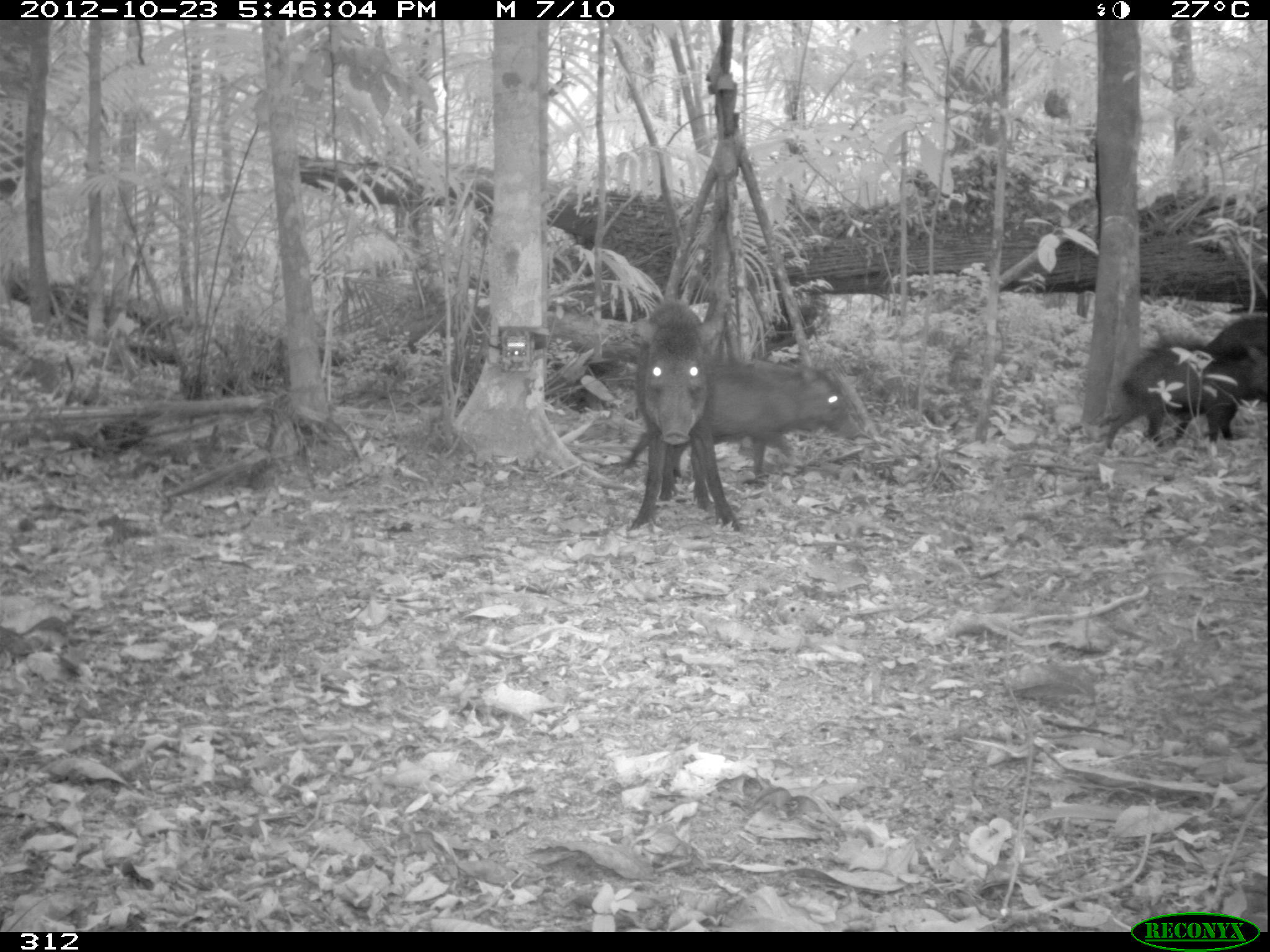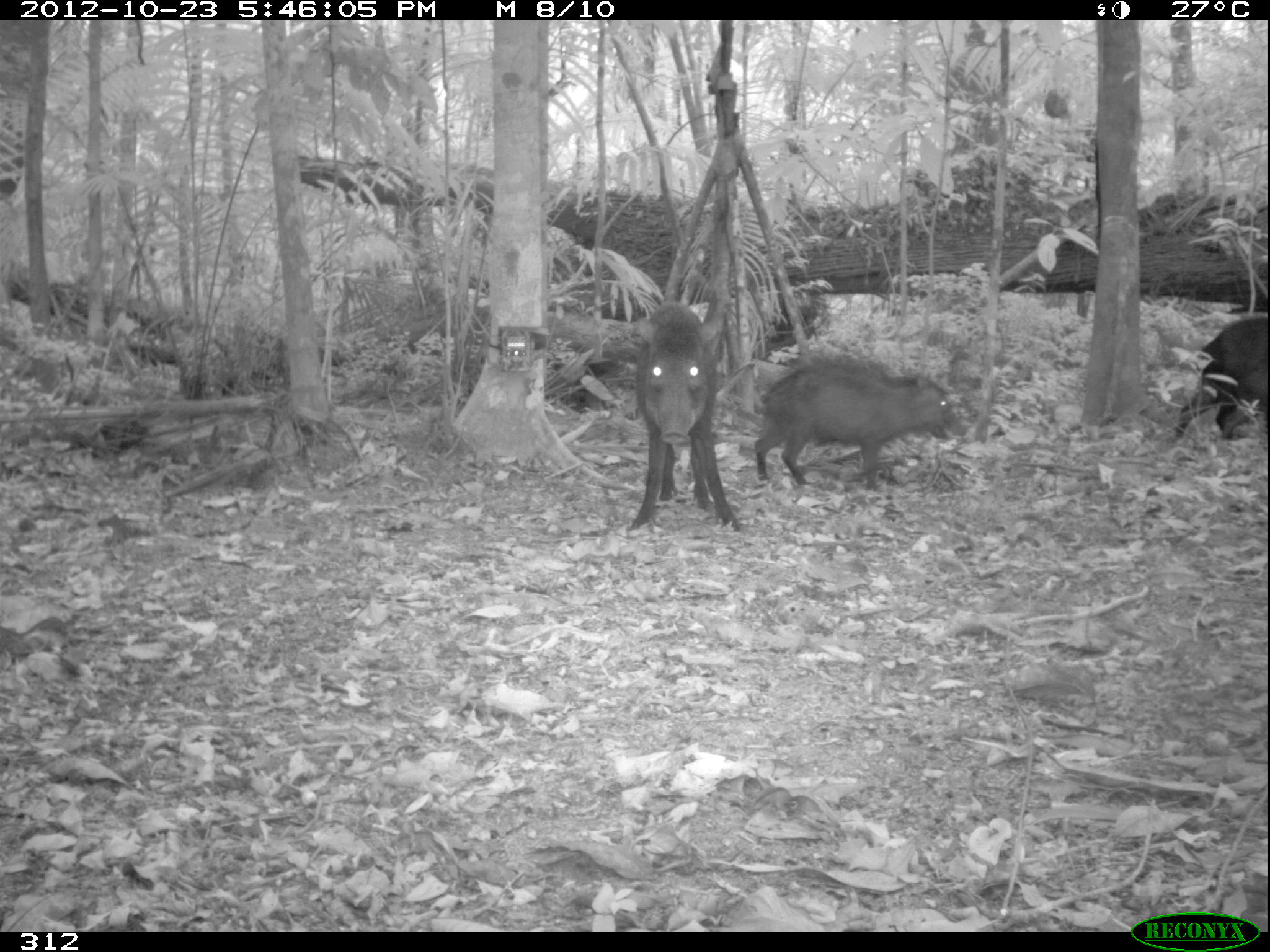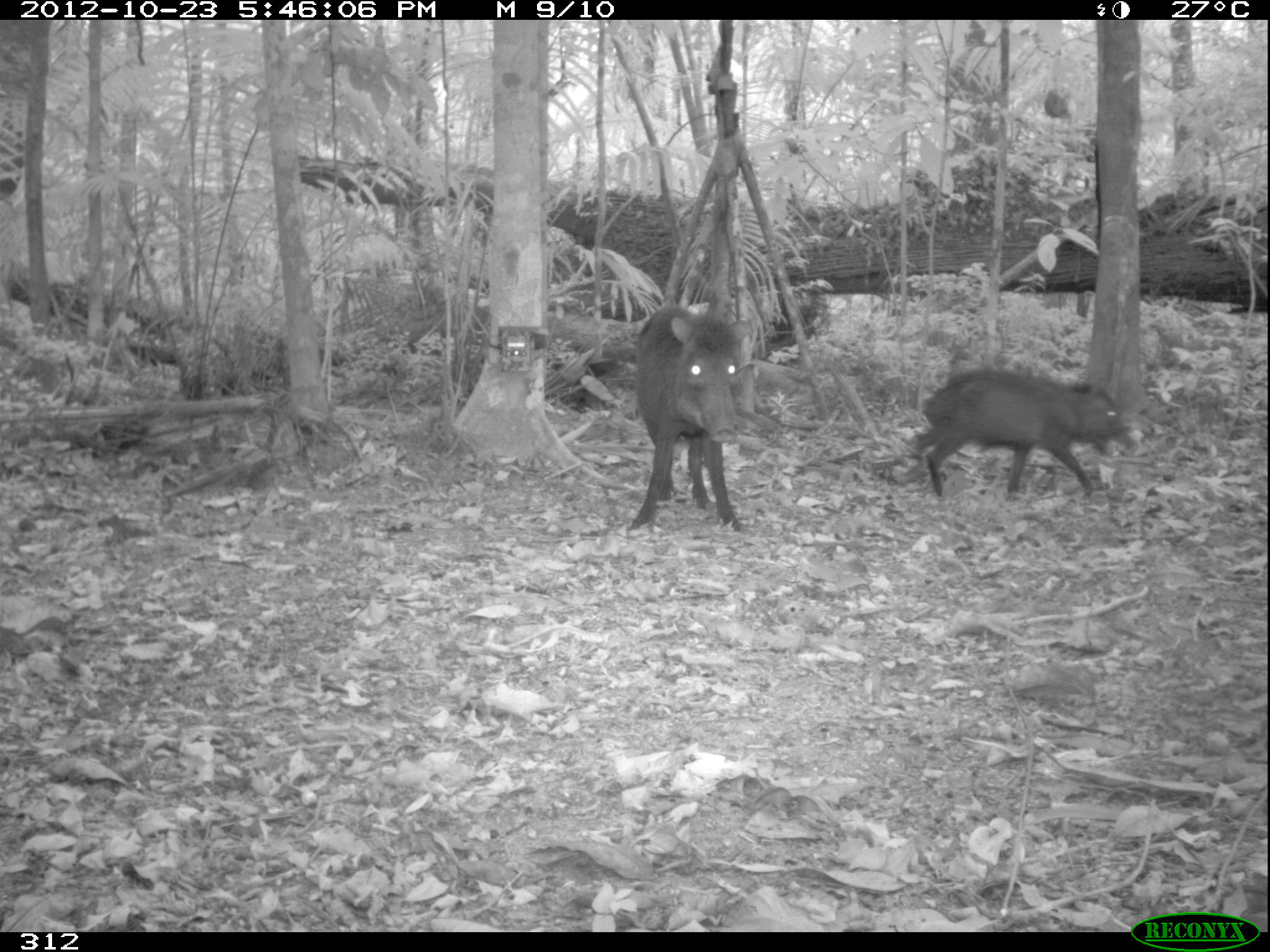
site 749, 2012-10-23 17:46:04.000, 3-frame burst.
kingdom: Animalia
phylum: Chordata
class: Mammalia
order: Artiodactyla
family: Tayassuidae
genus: Tayassu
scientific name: Tayassu pecari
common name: white-lipped peccary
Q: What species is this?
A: Tayassu pecari (white-lipped peccary).